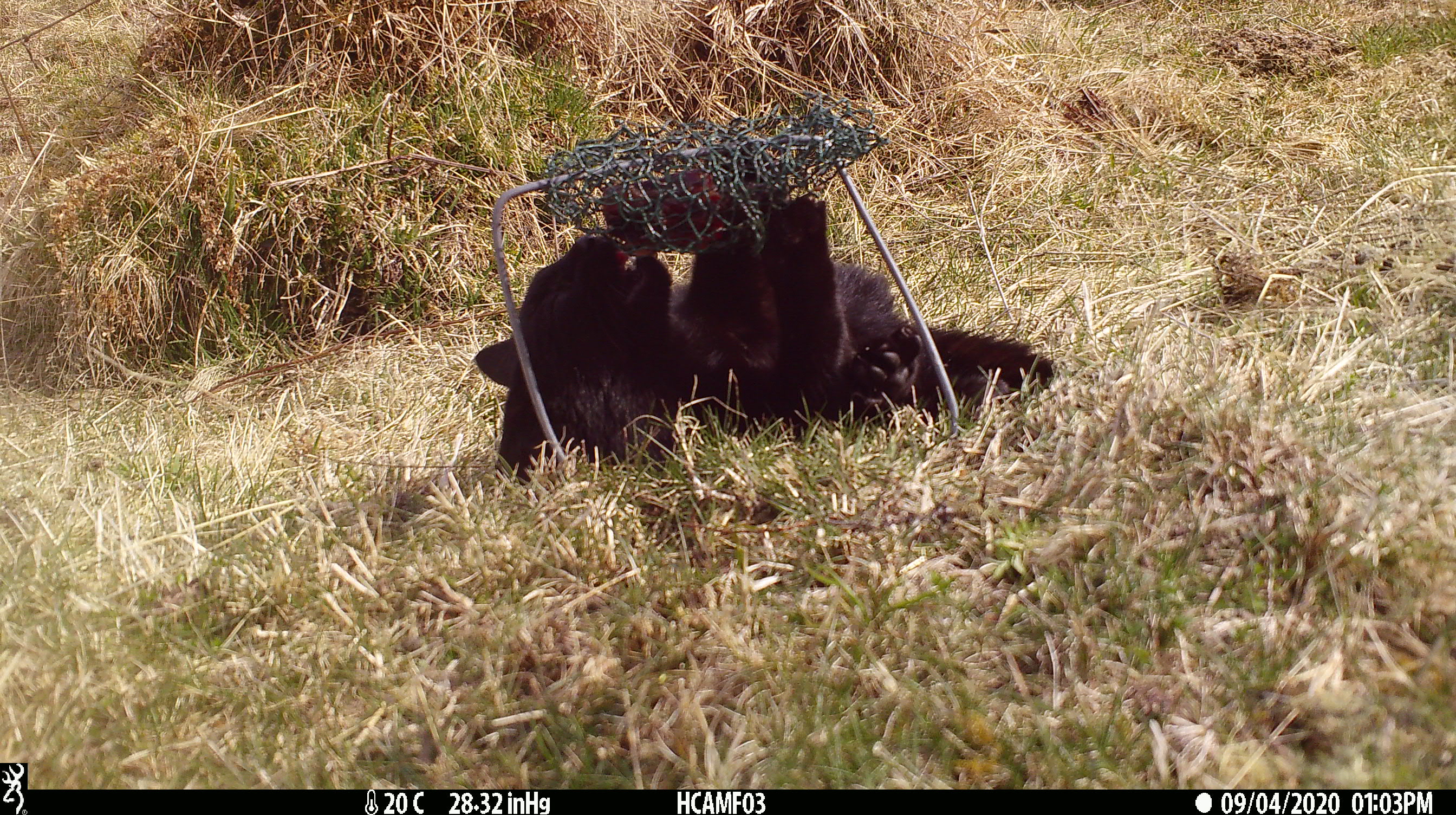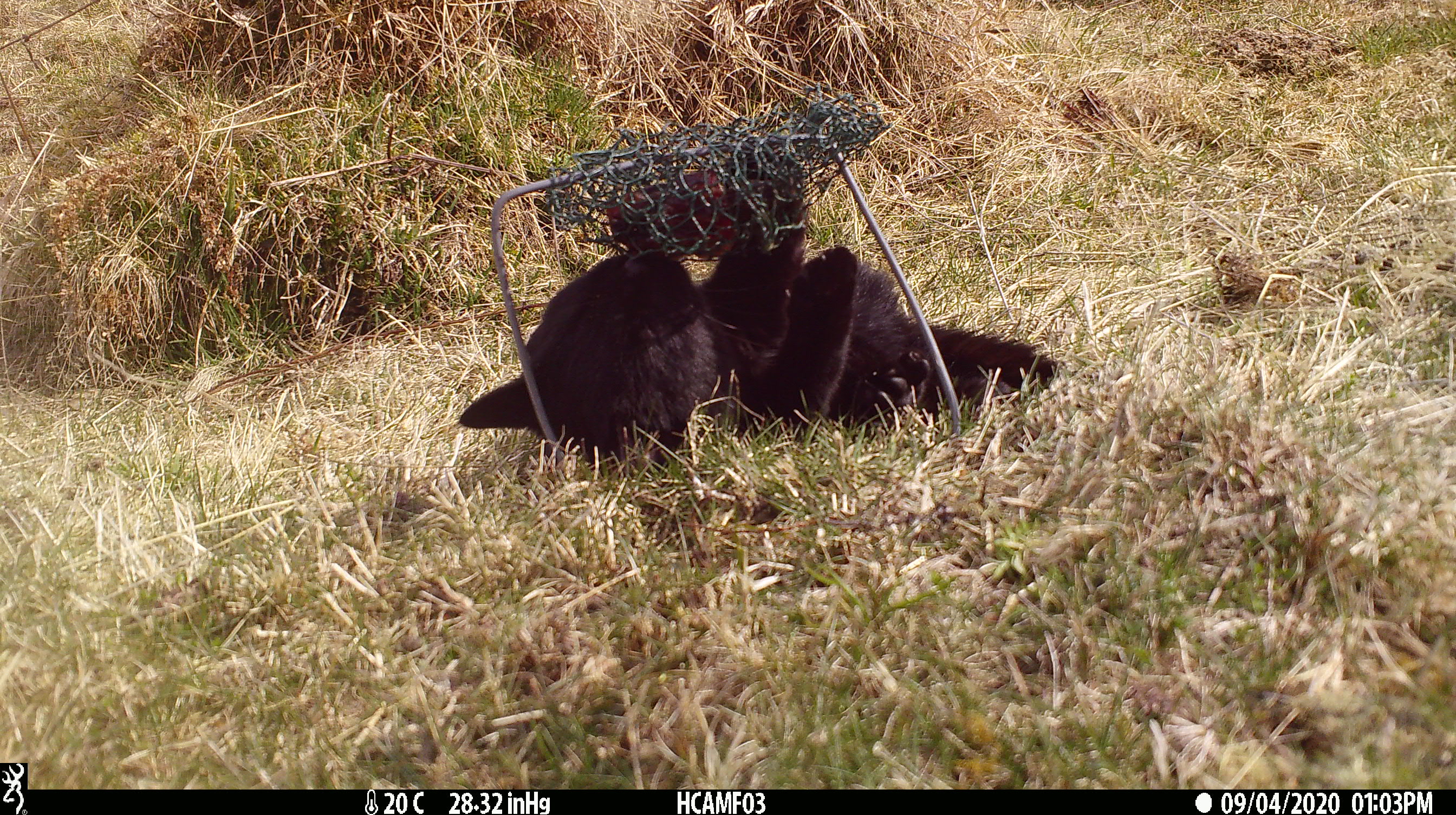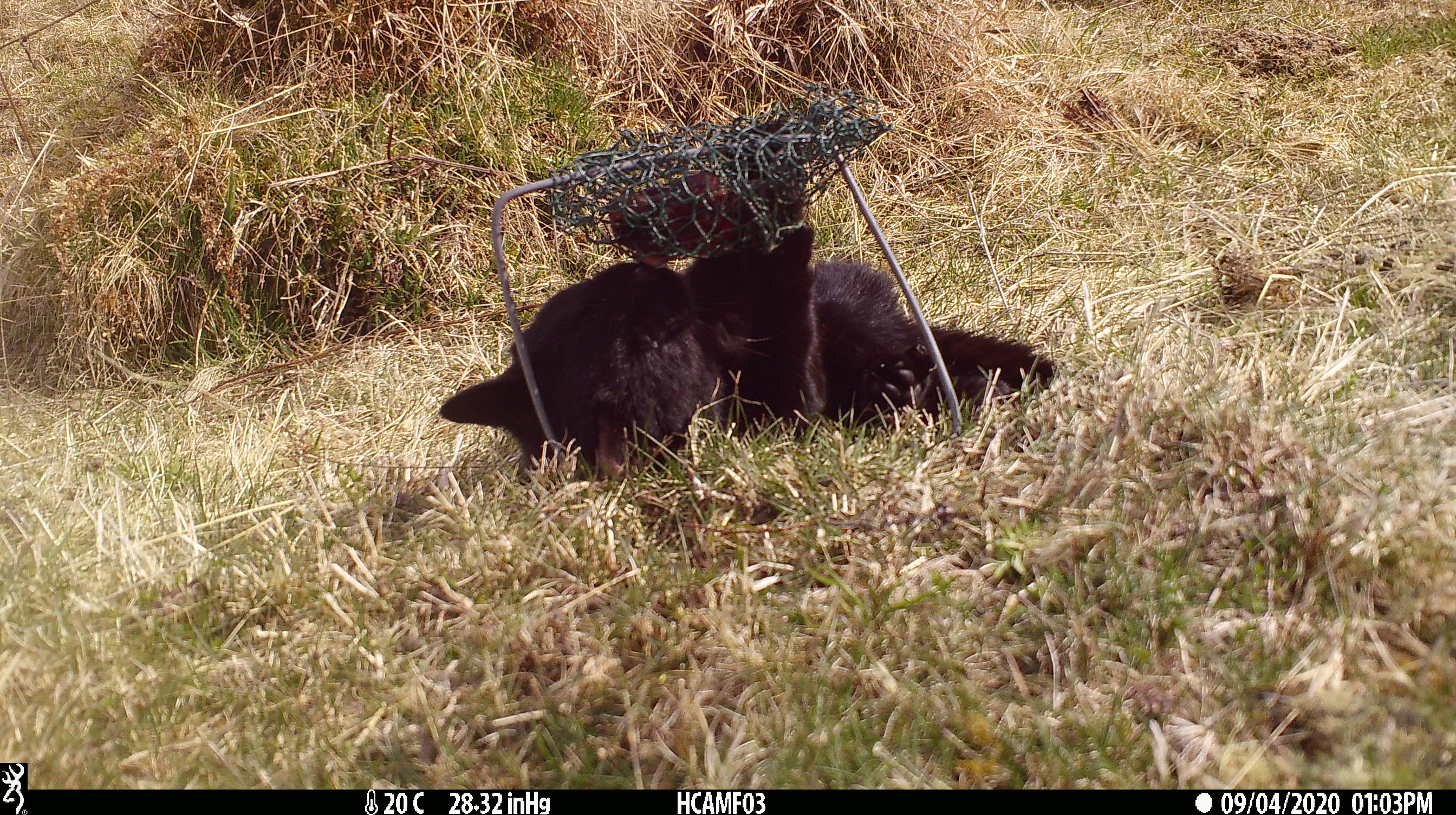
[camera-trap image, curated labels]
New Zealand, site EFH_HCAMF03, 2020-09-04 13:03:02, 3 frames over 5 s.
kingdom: Animalia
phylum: Chordata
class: Mammalia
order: Carnivora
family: Felidae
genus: Felis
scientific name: Felis catus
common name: domestic cat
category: cat